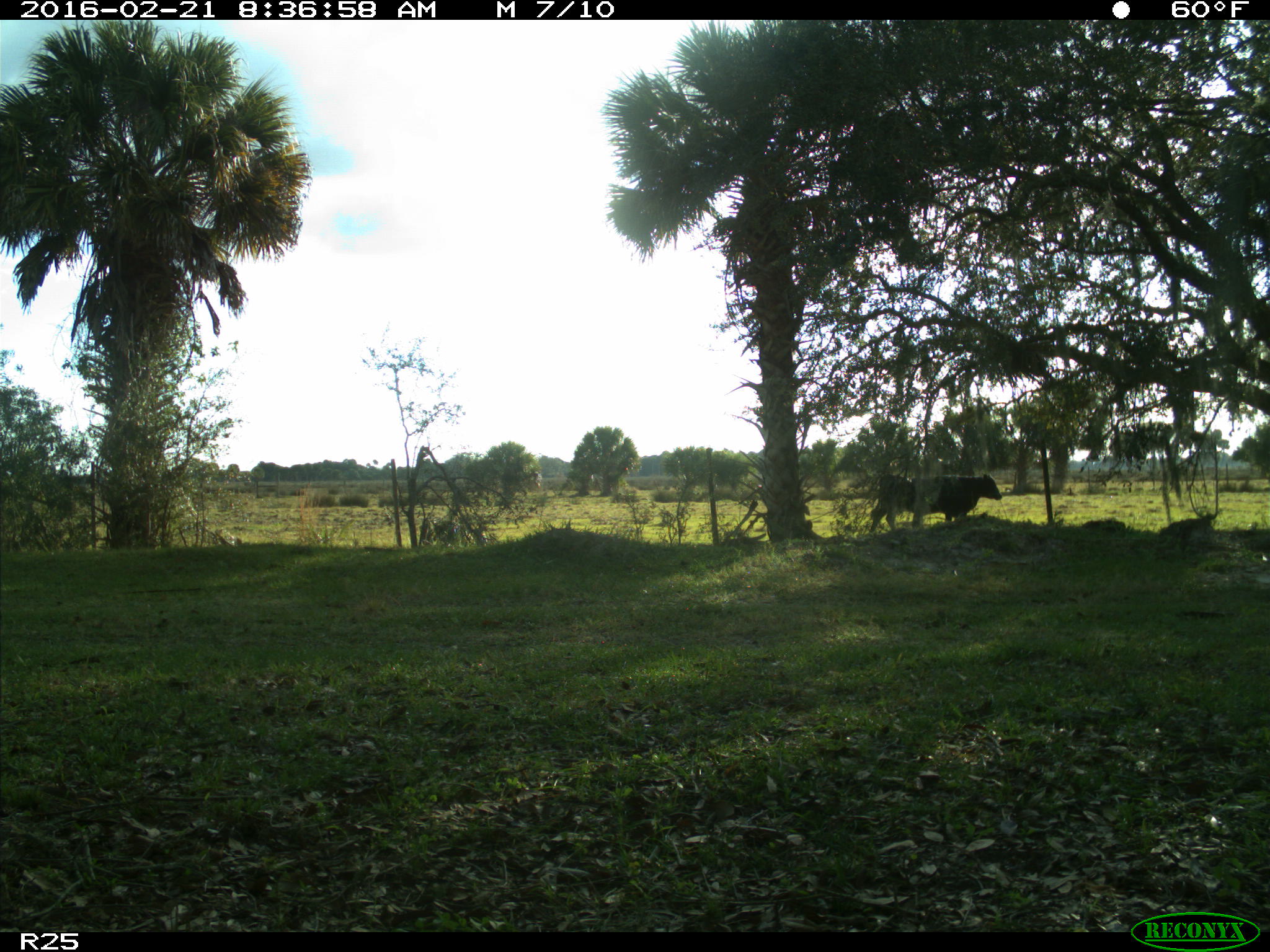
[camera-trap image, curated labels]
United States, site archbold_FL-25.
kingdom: Animalia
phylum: Chordata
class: Mammalia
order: Artiodactyla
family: Bovidae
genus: Bos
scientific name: Bos taurus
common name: domestic cow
Bos taurus (domestic cow).